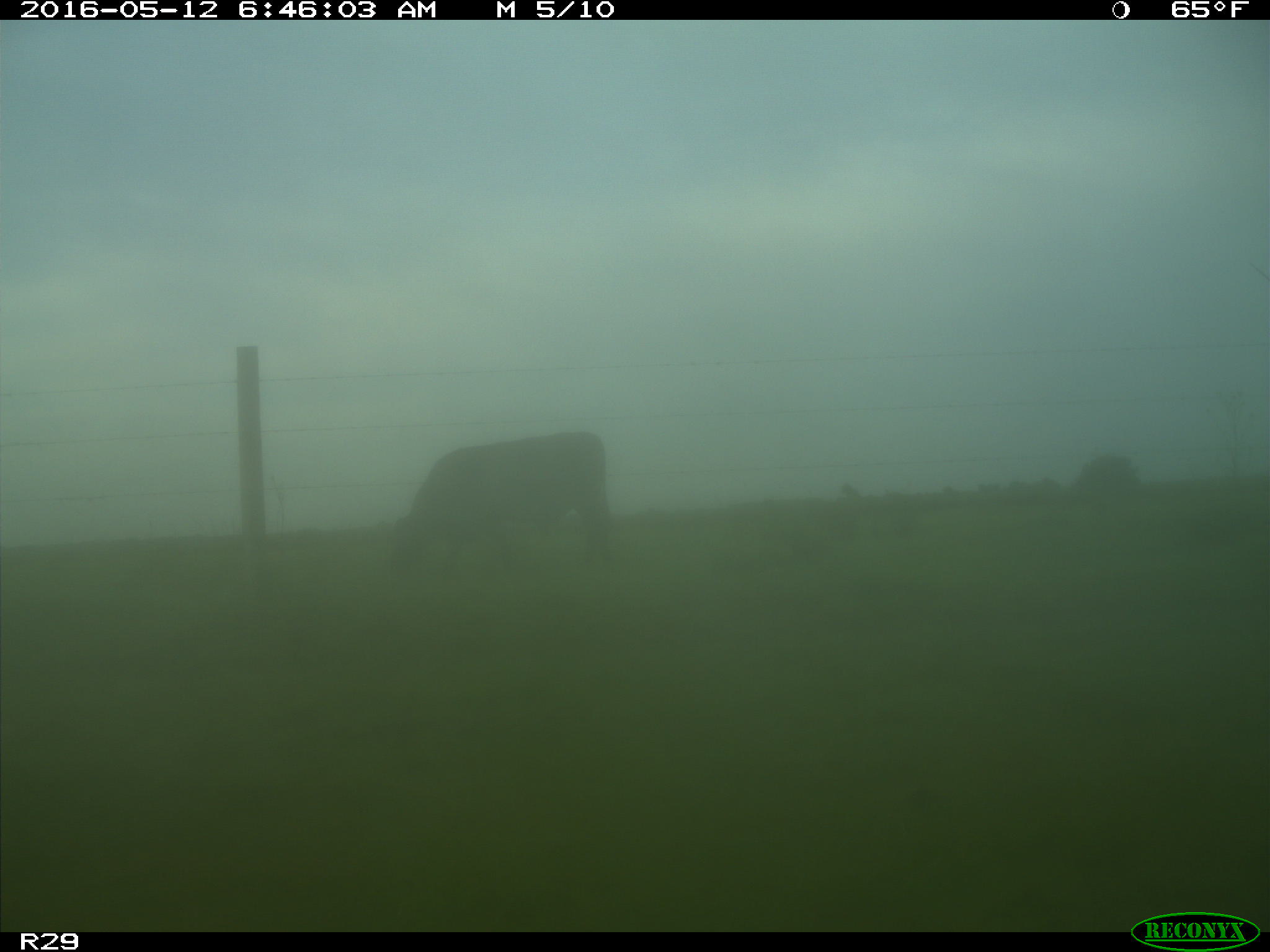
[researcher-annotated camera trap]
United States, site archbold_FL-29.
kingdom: Animalia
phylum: Chordata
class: Mammalia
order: Artiodactyla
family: Bovidae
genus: Bos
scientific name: Bos taurus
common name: domestic cow